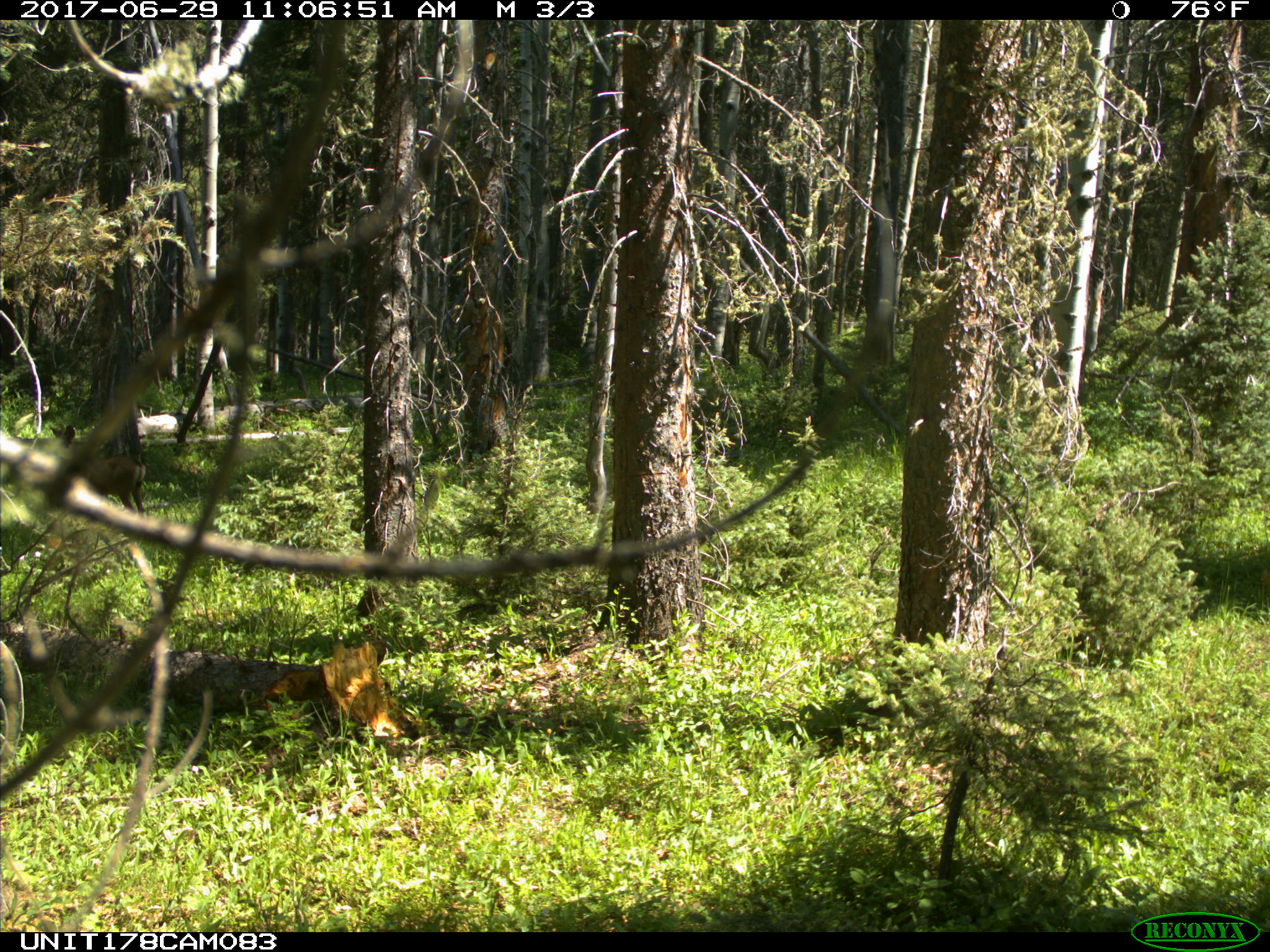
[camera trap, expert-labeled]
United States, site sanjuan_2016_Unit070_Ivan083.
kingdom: Animalia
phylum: Chordata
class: Mammalia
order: Artiodactyla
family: Cervidae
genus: Odocoileus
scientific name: Odocoileus hemionus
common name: mule deer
Odocoileus hemionus (mule deer).